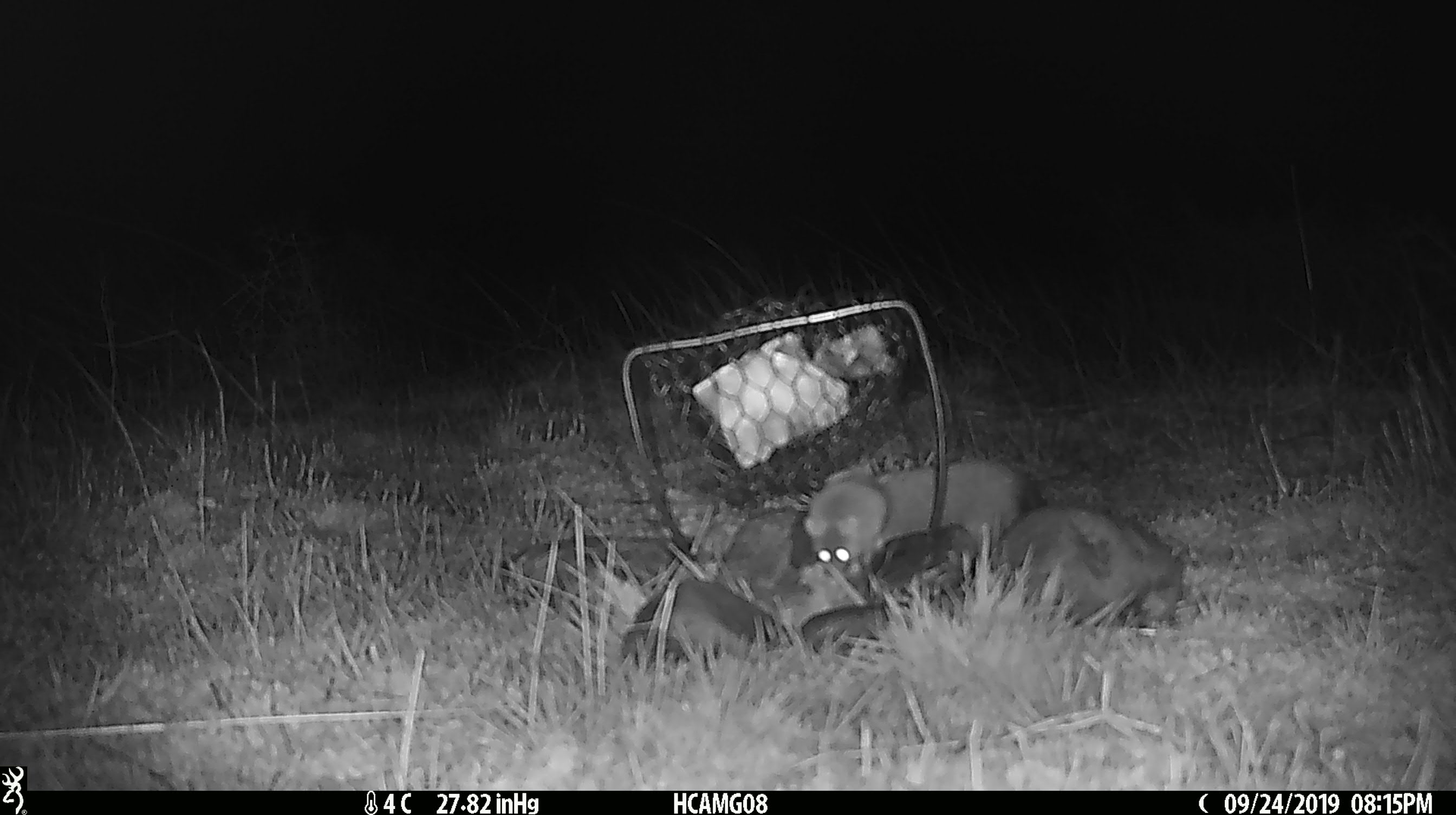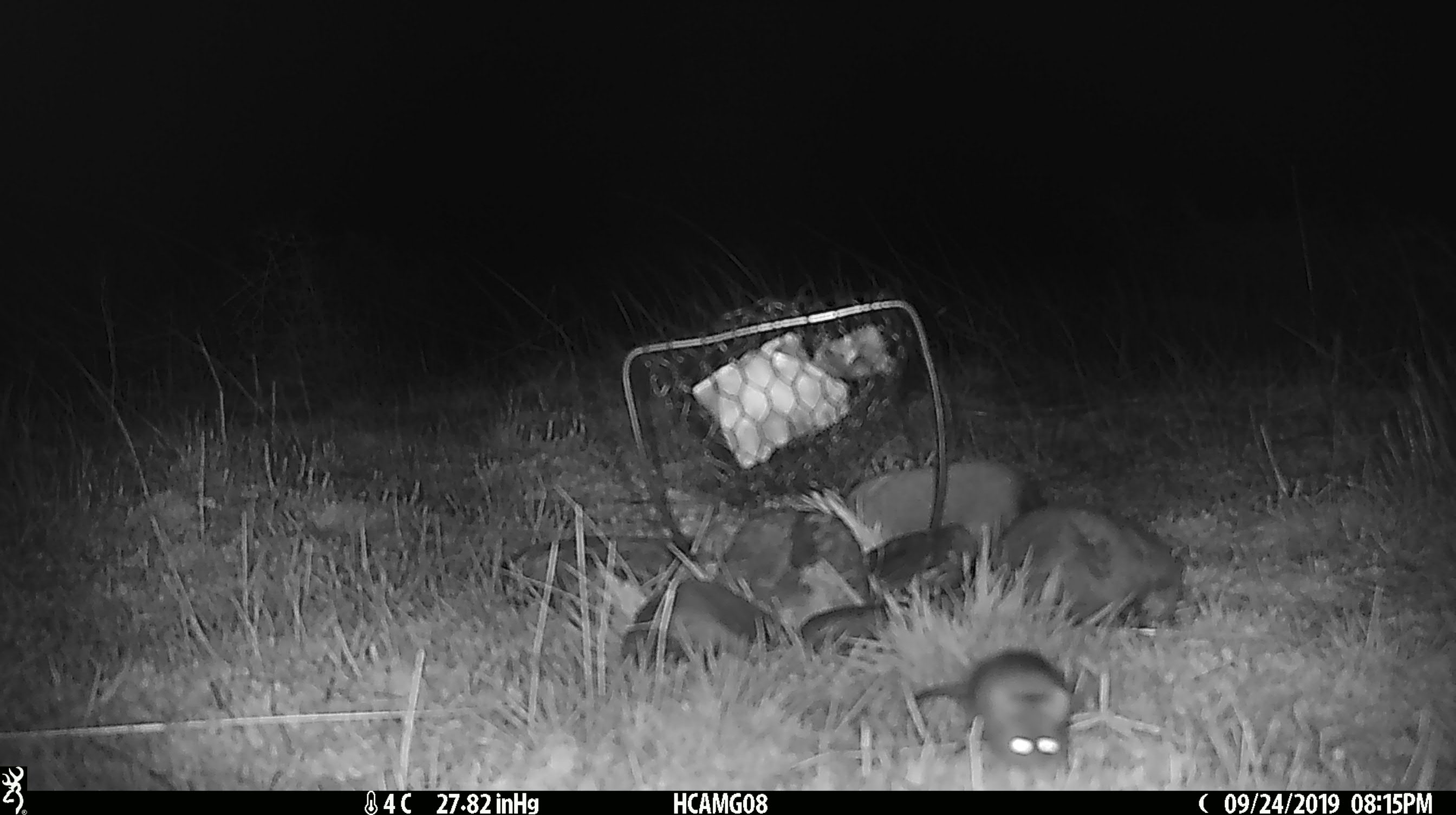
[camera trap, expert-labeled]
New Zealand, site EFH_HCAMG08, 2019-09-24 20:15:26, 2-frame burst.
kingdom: Animalia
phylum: Chordata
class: Mammalia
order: Rodentia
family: Muridae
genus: Mus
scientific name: Mus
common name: mouse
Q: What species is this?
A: Mouse (Mus).